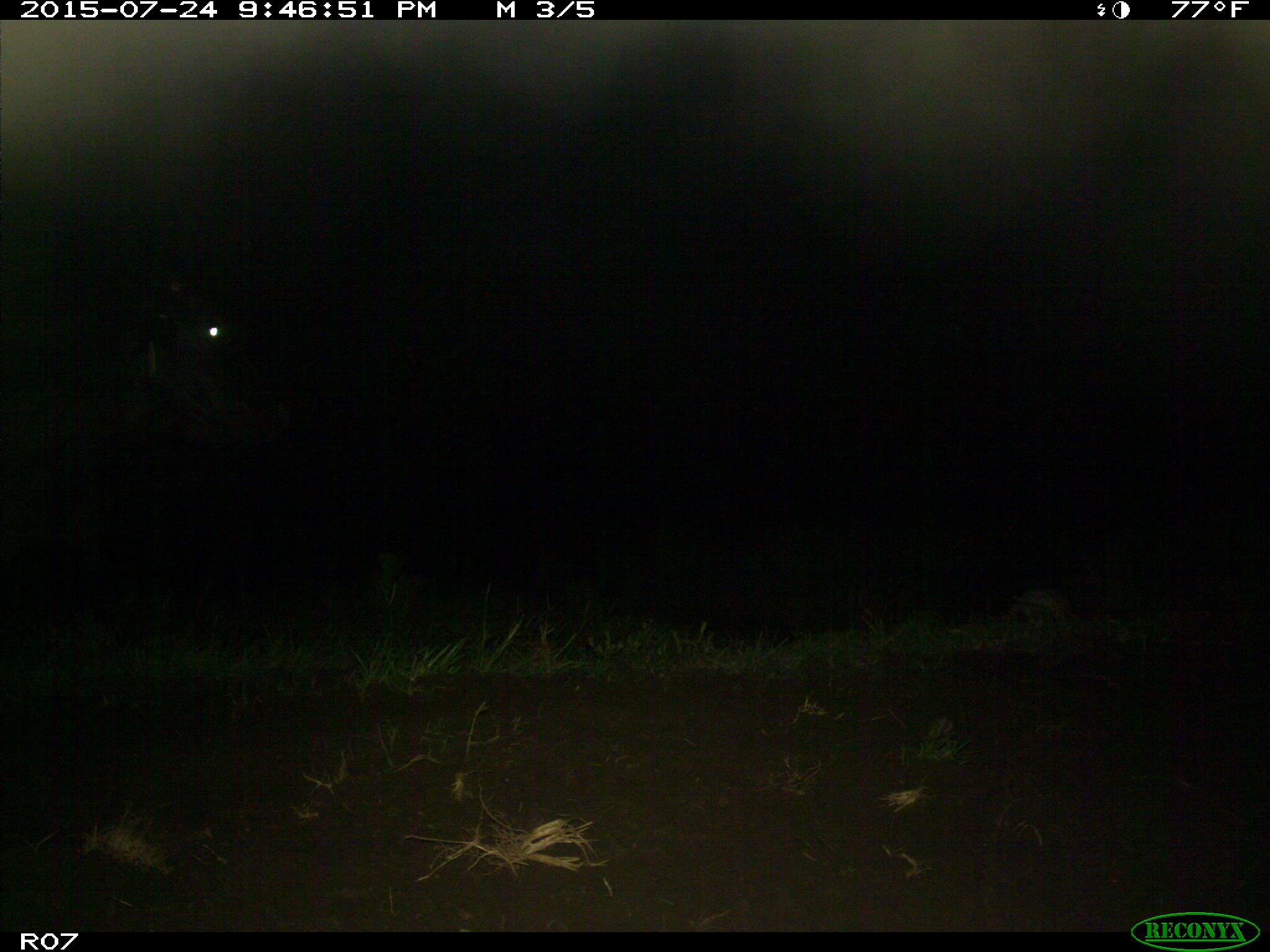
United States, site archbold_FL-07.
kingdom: Animalia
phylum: Chordata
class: Mammalia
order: Artiodactyla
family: Bovidae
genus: Bos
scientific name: Bos taurus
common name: domestic cow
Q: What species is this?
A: Bos taurus (domestic cow).